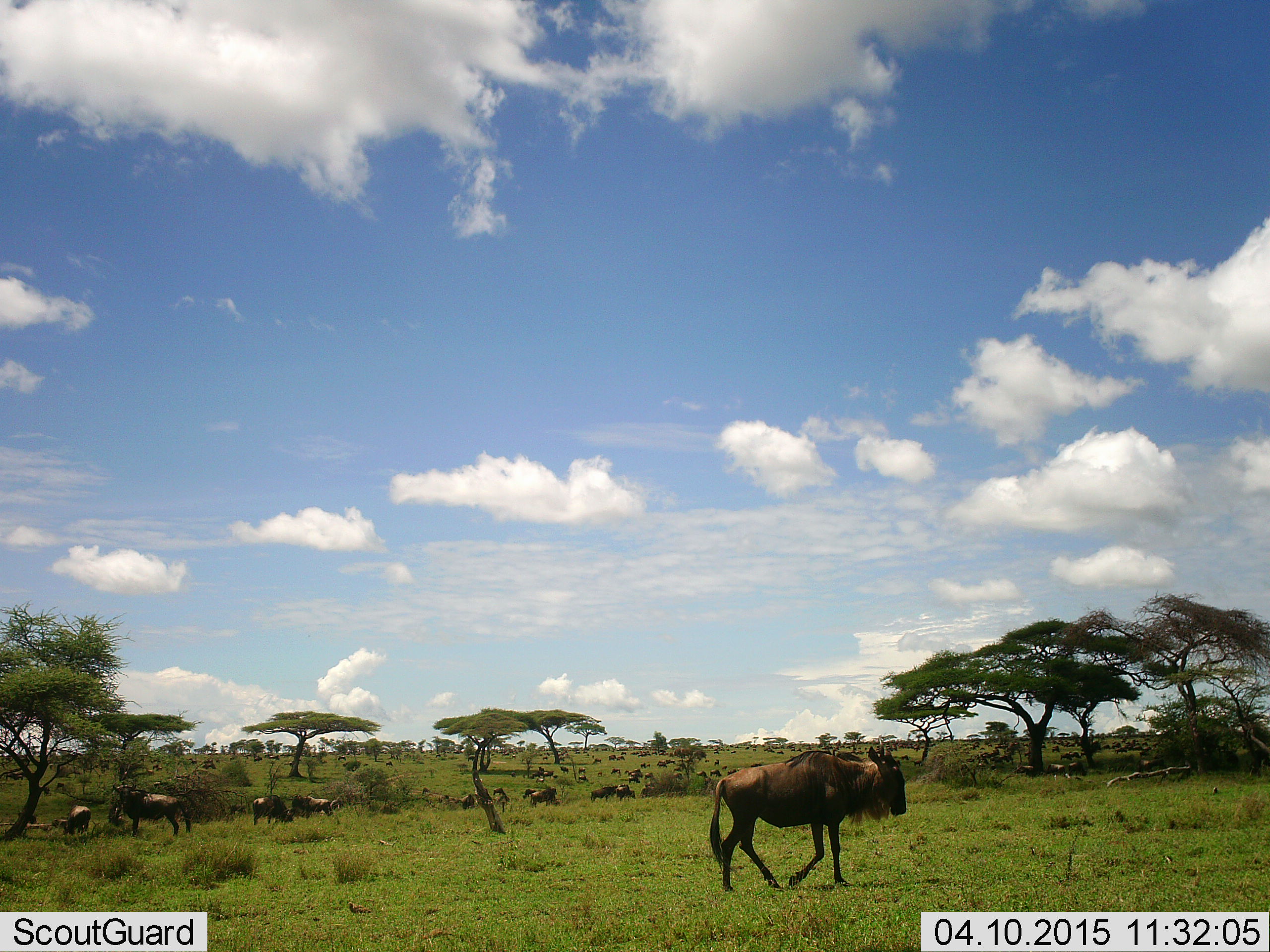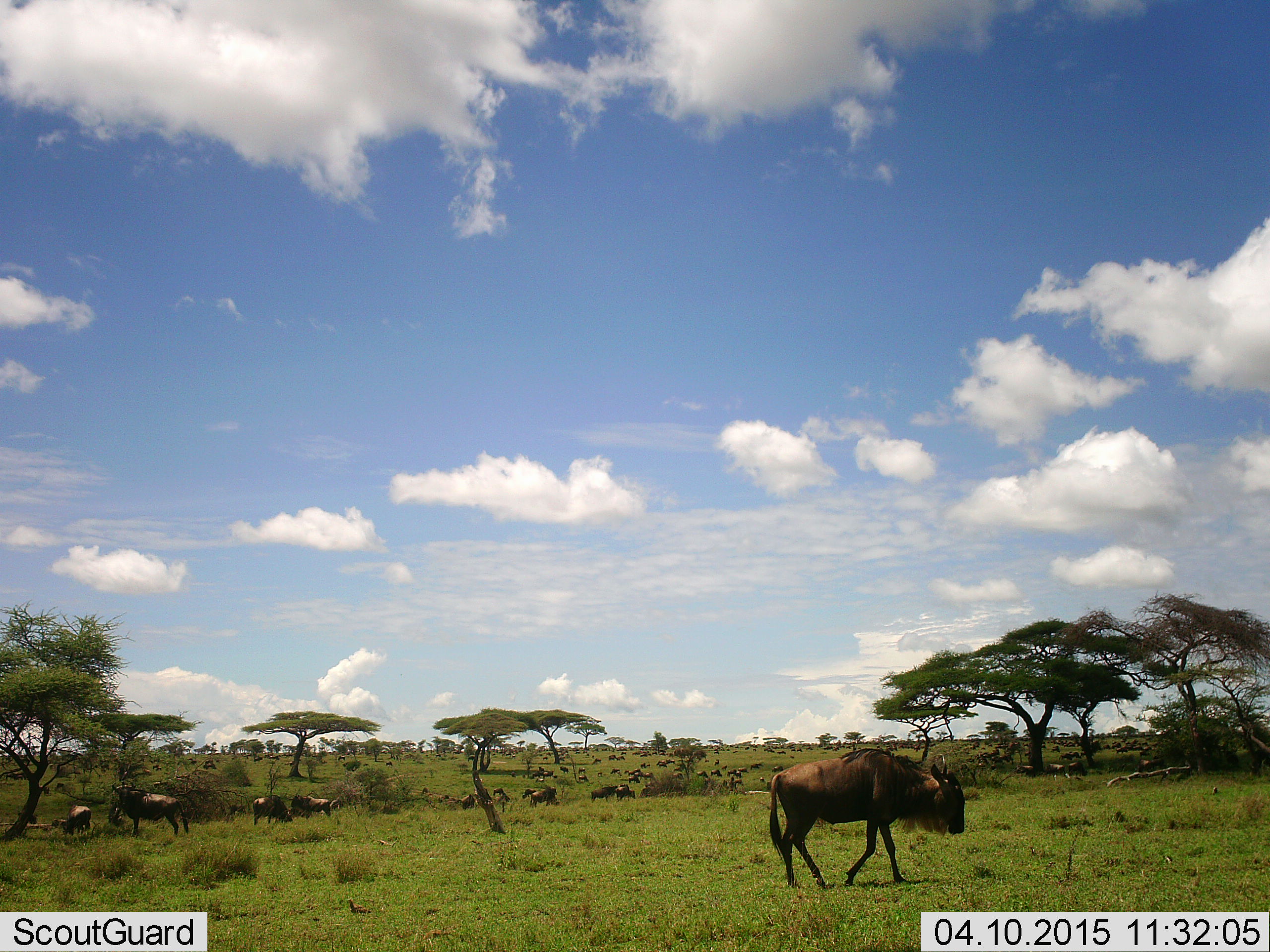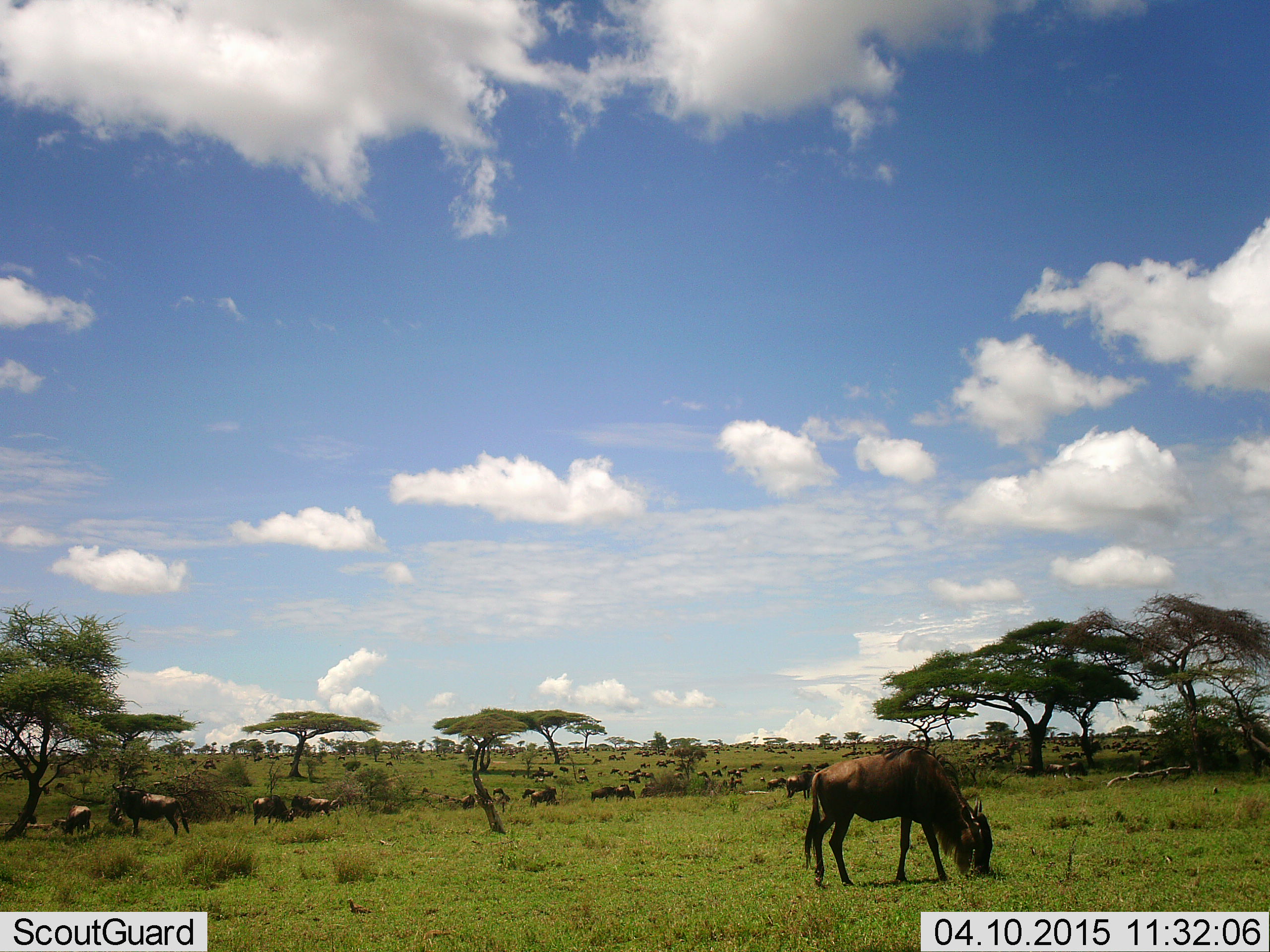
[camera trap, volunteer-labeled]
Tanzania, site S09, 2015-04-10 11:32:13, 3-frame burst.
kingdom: Animalia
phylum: Chordata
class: Mammalia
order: Artiodactyla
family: Bovidae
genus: Connochaetes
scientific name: Connochaetes taurinus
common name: blue wildebeest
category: wildebeest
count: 11-50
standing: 70%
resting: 10%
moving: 70%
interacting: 0%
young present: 0%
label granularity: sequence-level